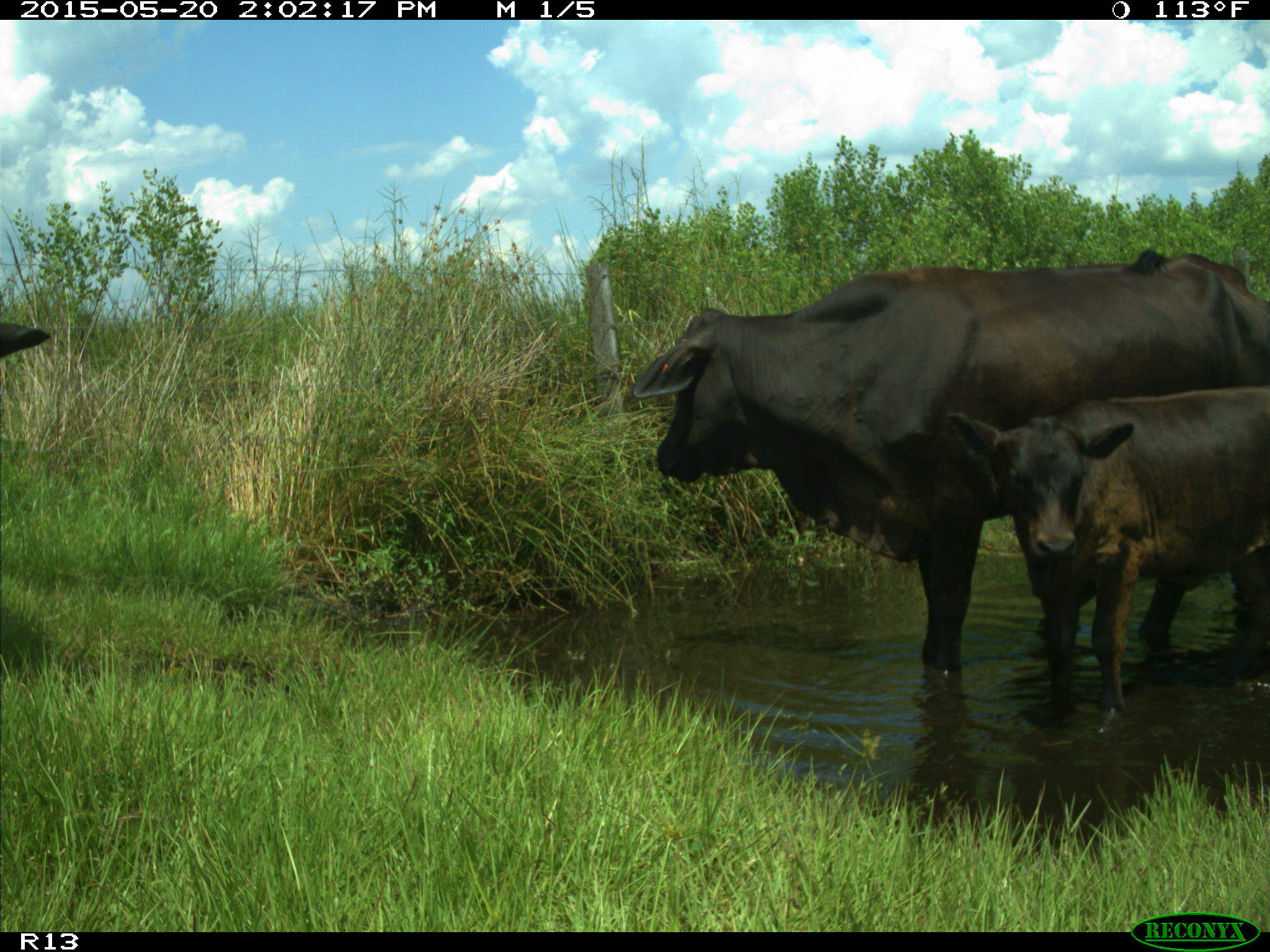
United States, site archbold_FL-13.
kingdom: Animalia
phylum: Chordata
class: Mammalia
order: Artiodactyla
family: Bovidae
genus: Bos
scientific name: Bos taurus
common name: domestic cow